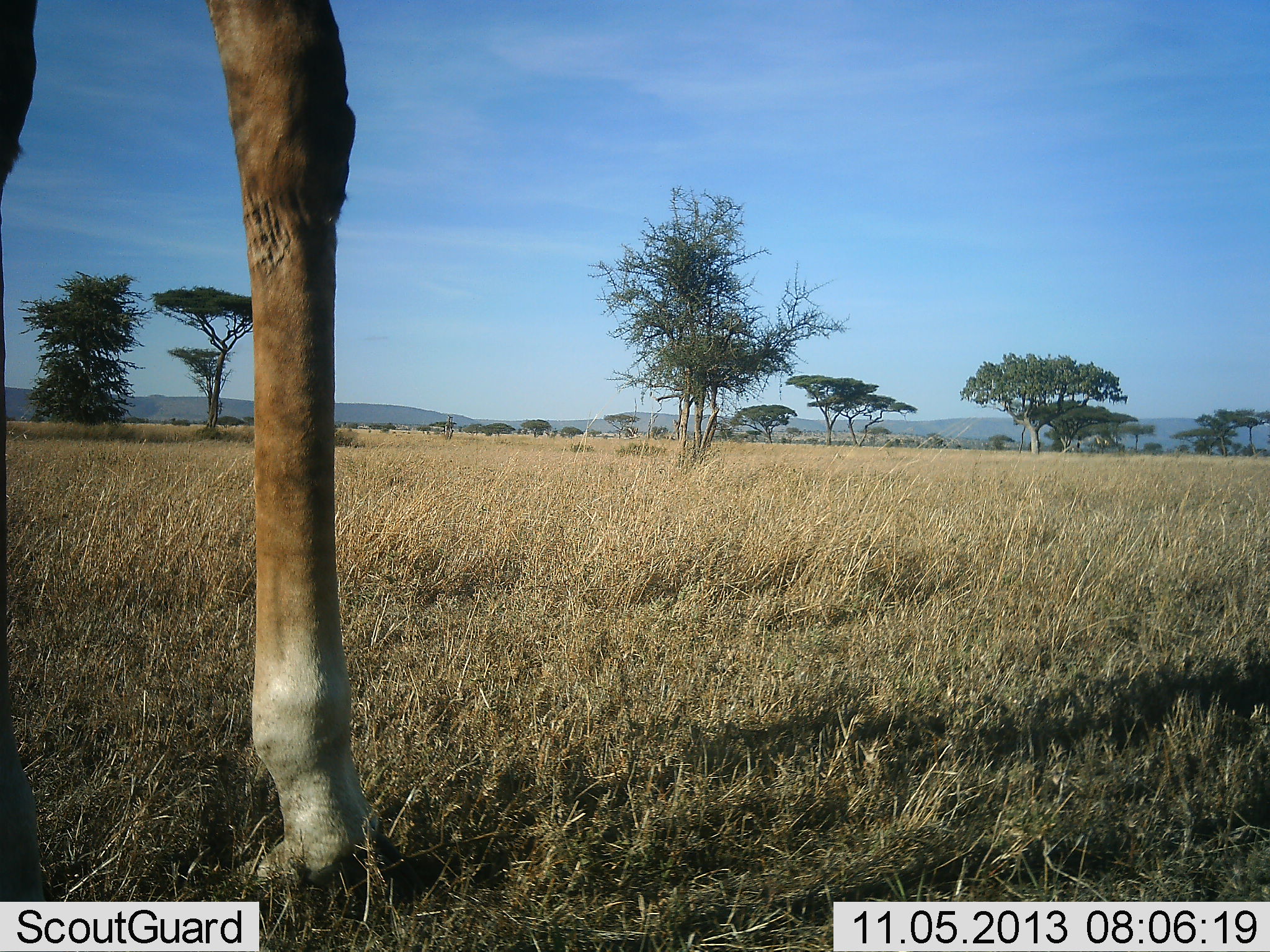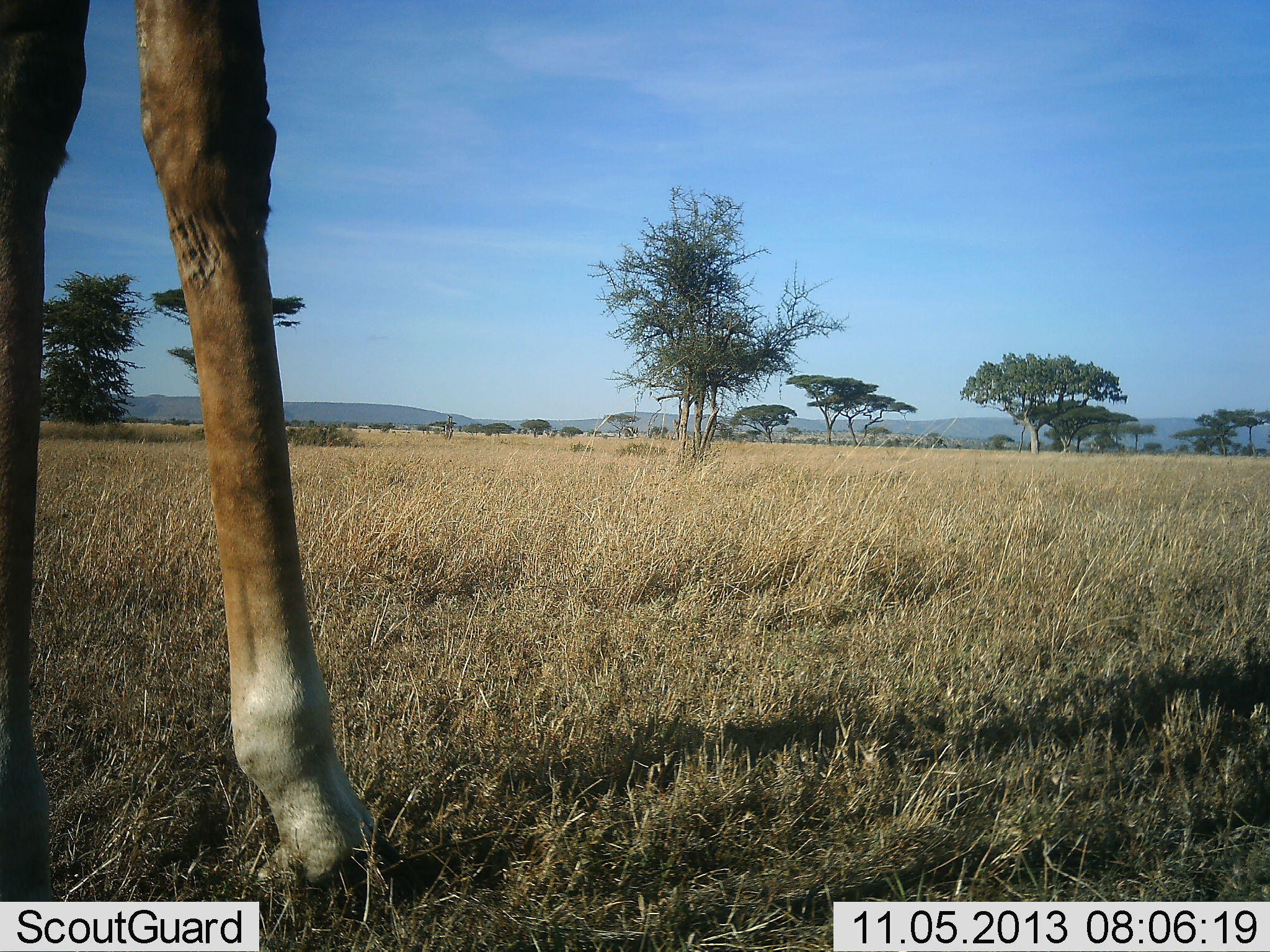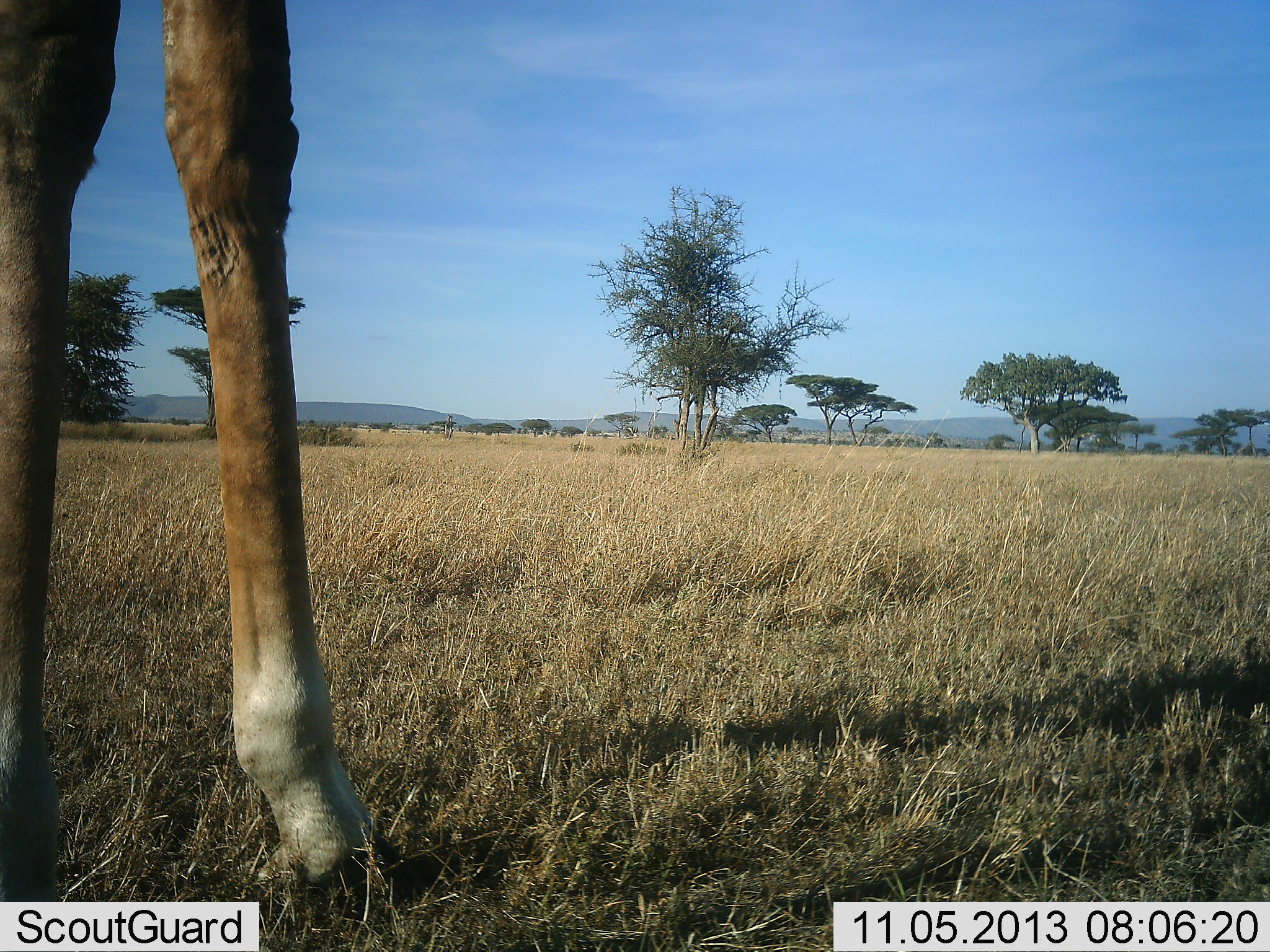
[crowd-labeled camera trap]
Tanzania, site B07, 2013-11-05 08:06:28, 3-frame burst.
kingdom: Animalia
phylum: Chordata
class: Mammalia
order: Artiodactyla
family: Giraffidae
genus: Giraffa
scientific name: Giraffa camelopardalis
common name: giraffe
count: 1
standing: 90%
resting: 0%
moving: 10%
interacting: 0%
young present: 0%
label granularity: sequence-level